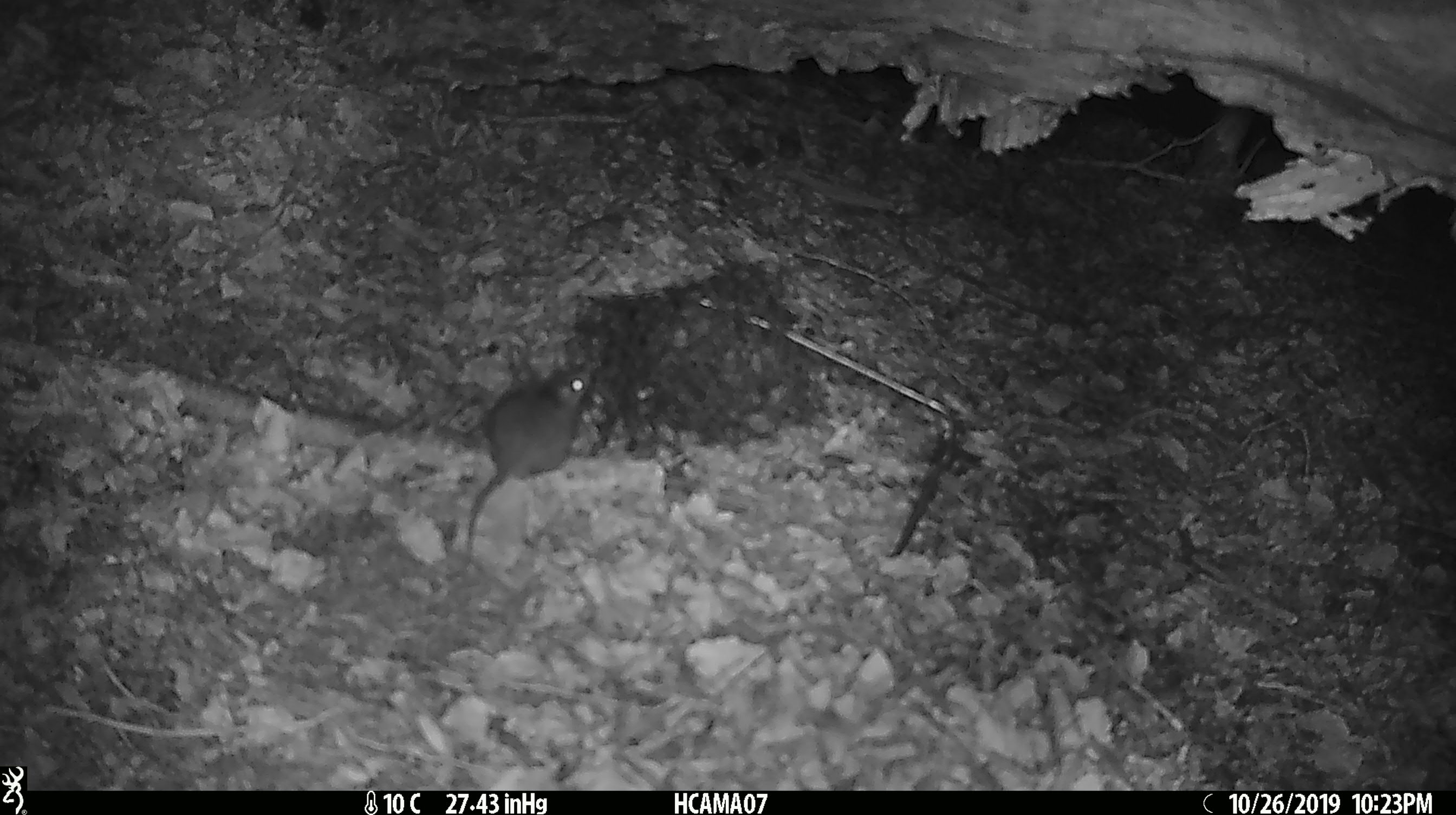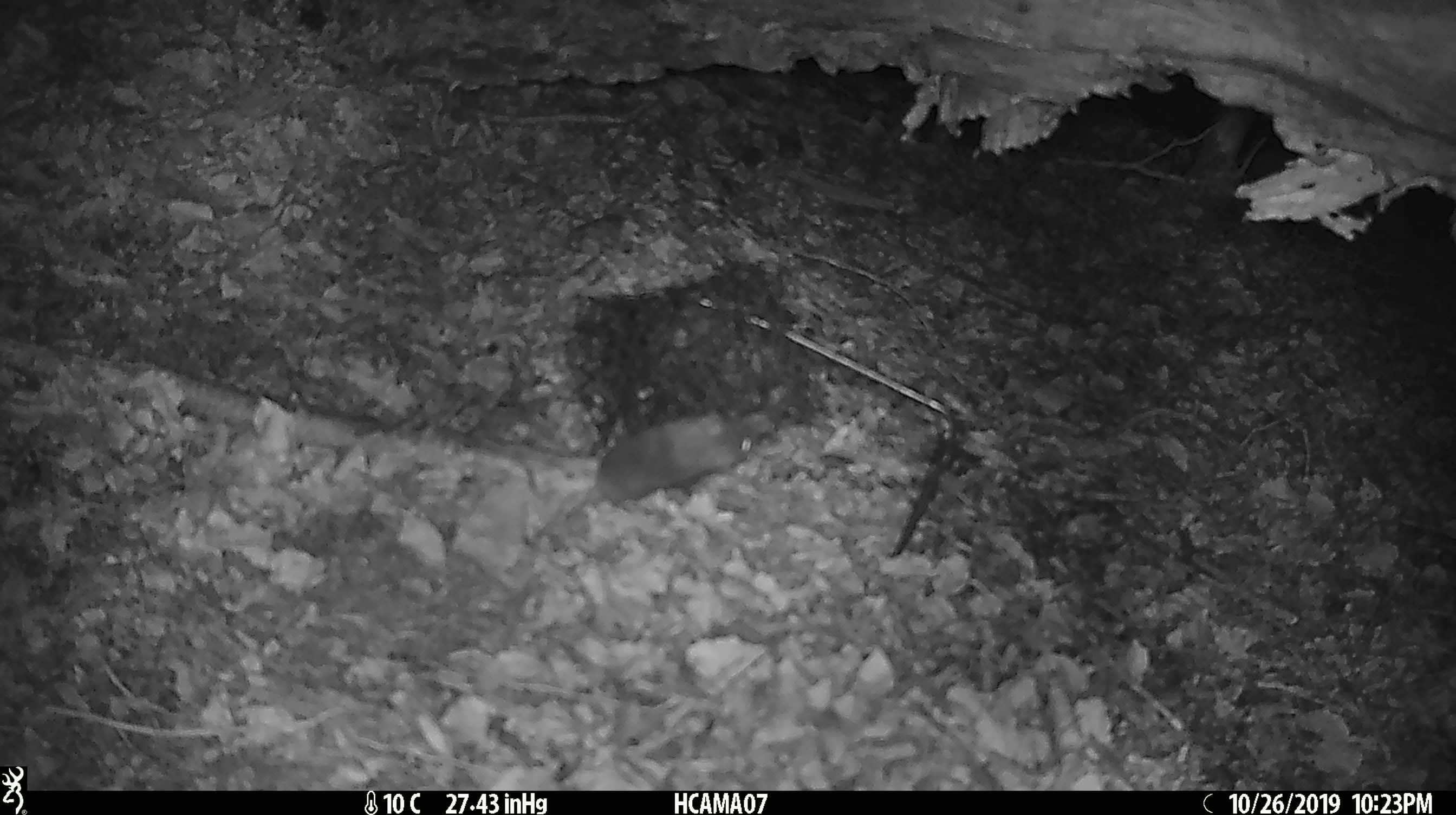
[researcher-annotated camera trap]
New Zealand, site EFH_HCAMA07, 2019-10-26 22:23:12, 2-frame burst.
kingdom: Animalia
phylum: Chordata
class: Mammalia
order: Rodentia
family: Muridae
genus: Mus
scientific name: Mus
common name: mouse